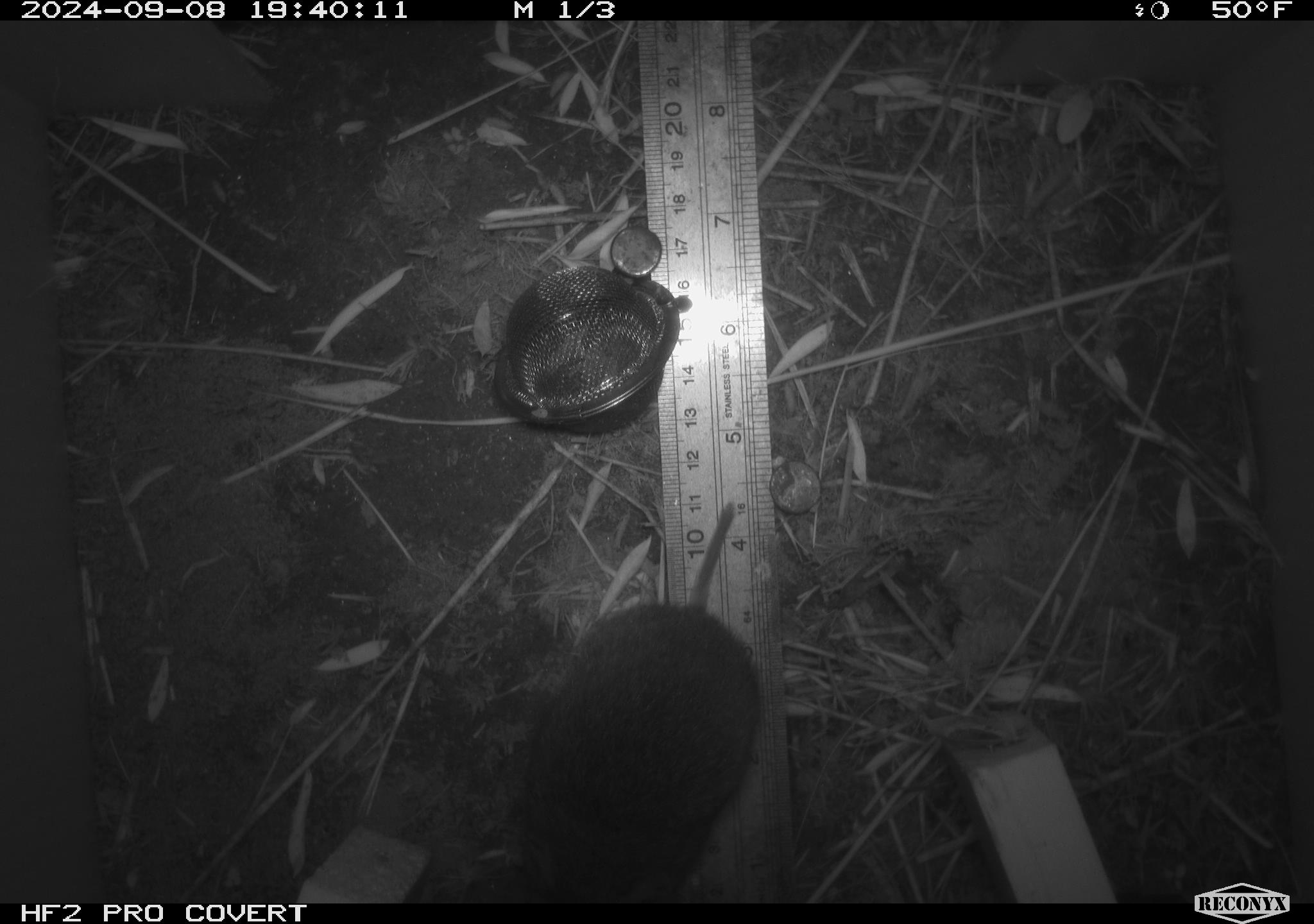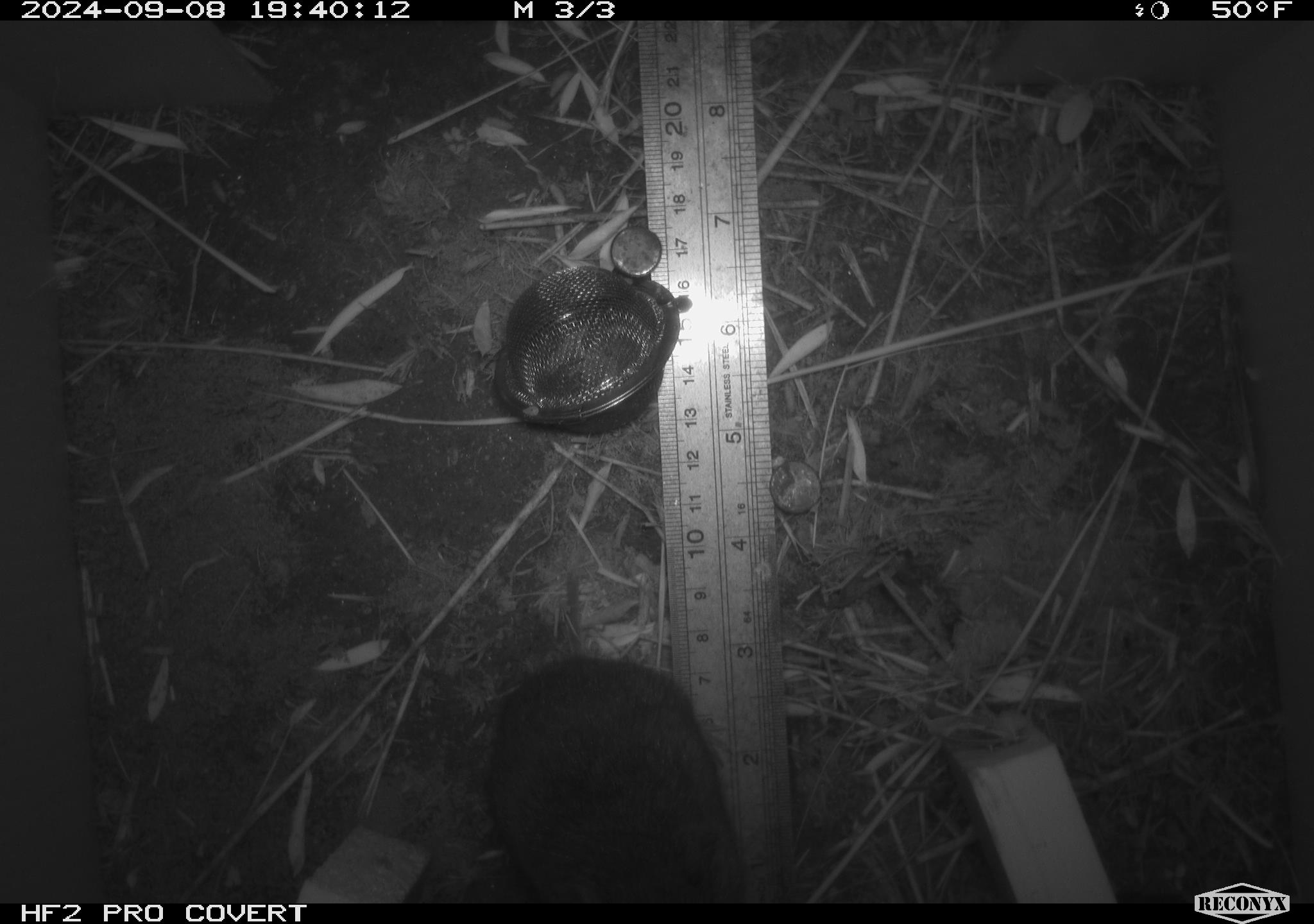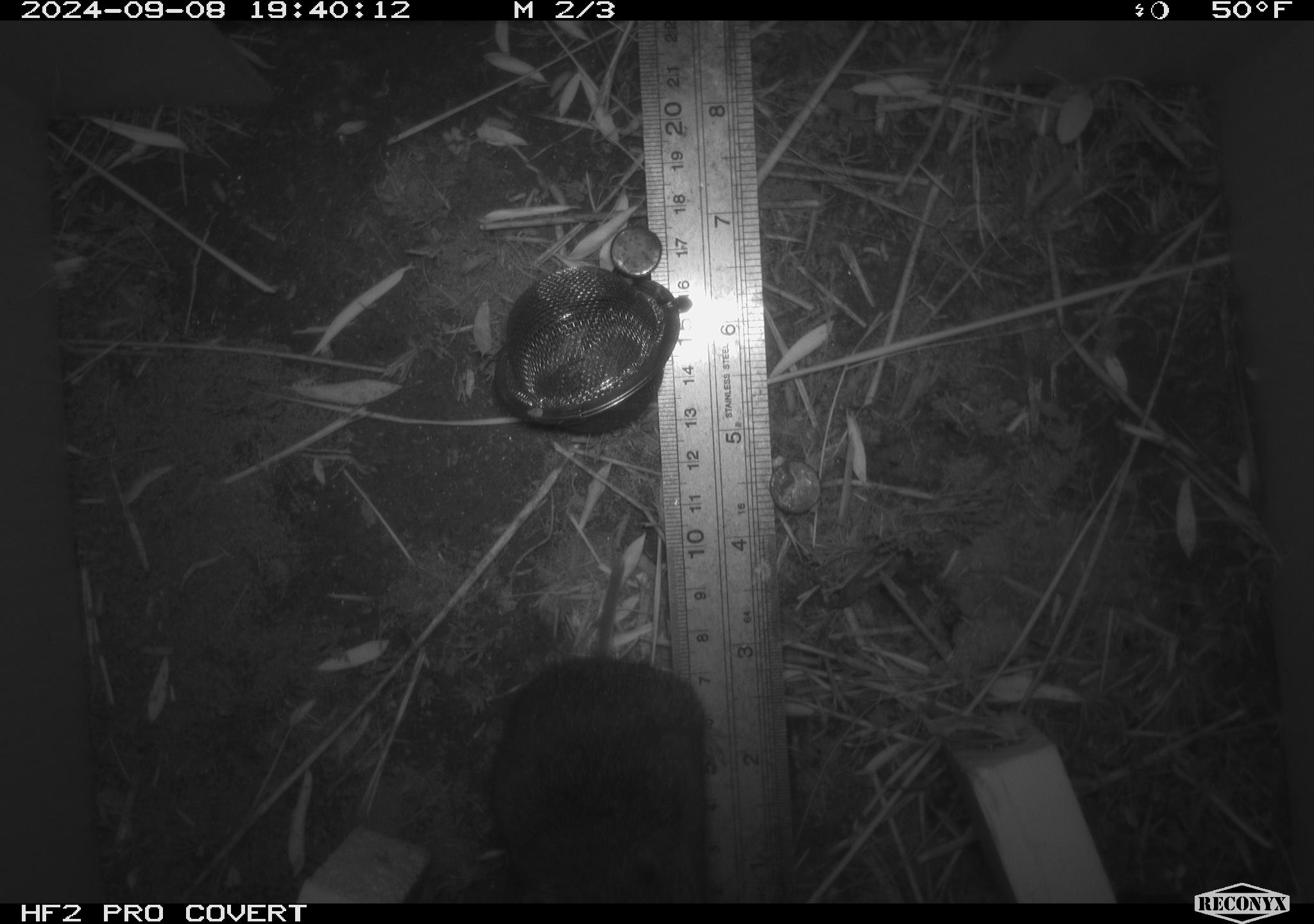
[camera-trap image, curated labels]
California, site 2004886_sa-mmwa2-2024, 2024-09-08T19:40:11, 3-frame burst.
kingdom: Animalia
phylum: Chordata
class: Mammalia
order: Rodentia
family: Cricetidae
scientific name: Arvicolinae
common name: voles, lemmings, and muskrats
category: arvicolinae subfamily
Arvicolinae subfamily (voles, lemmings, and muskrats) (Arvicolinae).